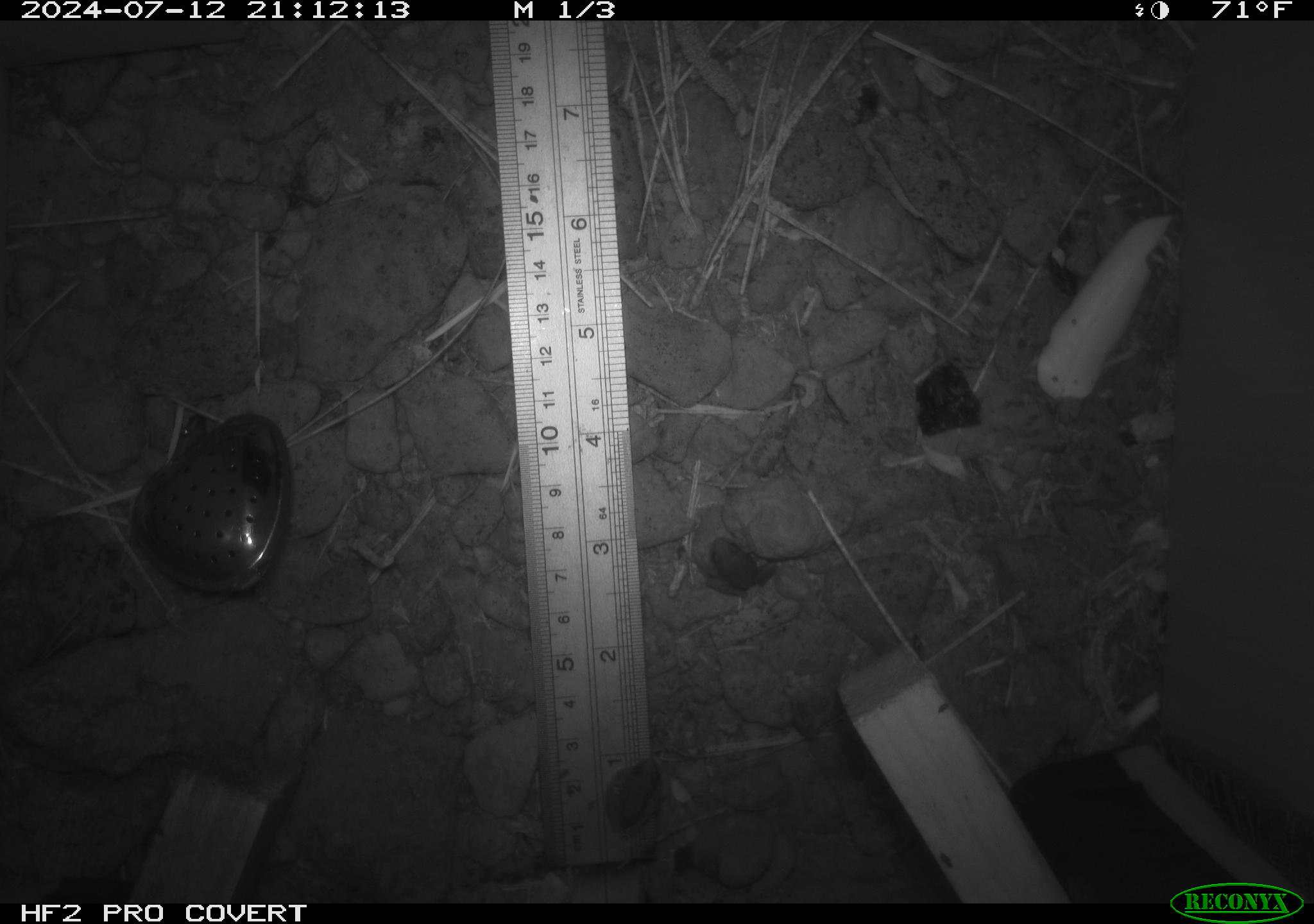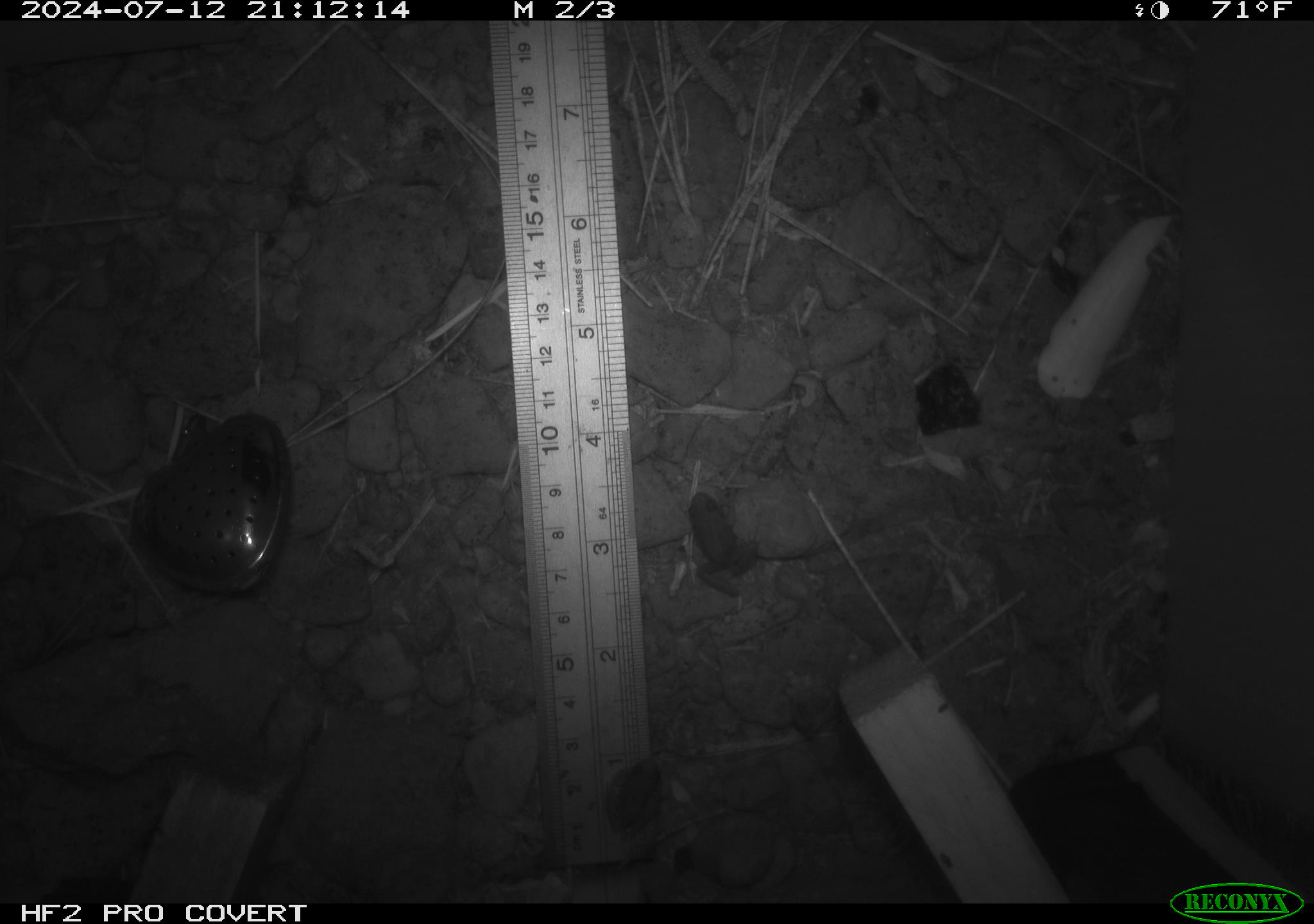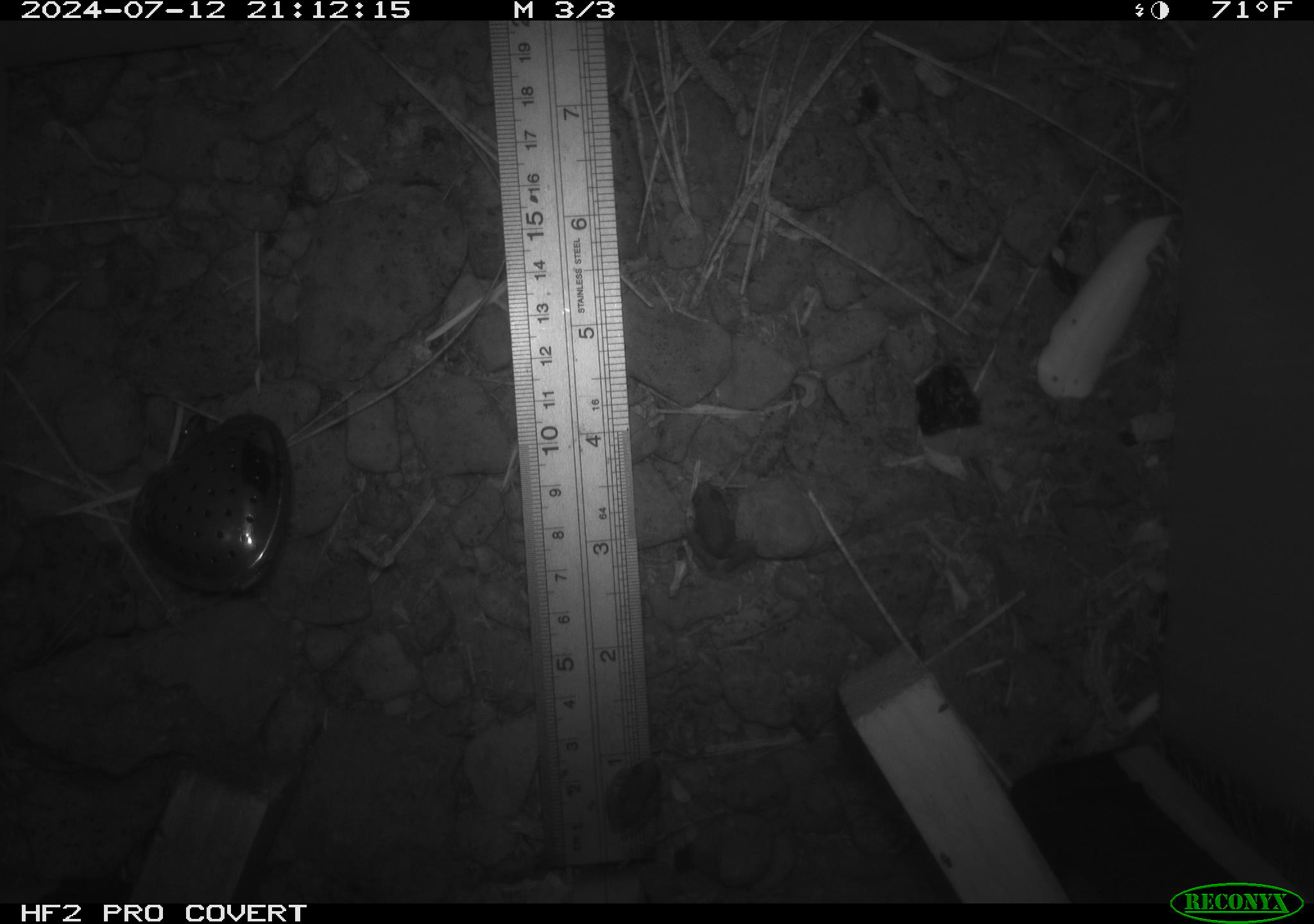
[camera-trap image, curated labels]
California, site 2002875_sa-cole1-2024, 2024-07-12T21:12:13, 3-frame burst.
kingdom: Animalia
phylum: Chordata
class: Amphibia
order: Anura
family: Hylidae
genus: Pseudacris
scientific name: Pseudacris regilla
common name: sierran treefrog